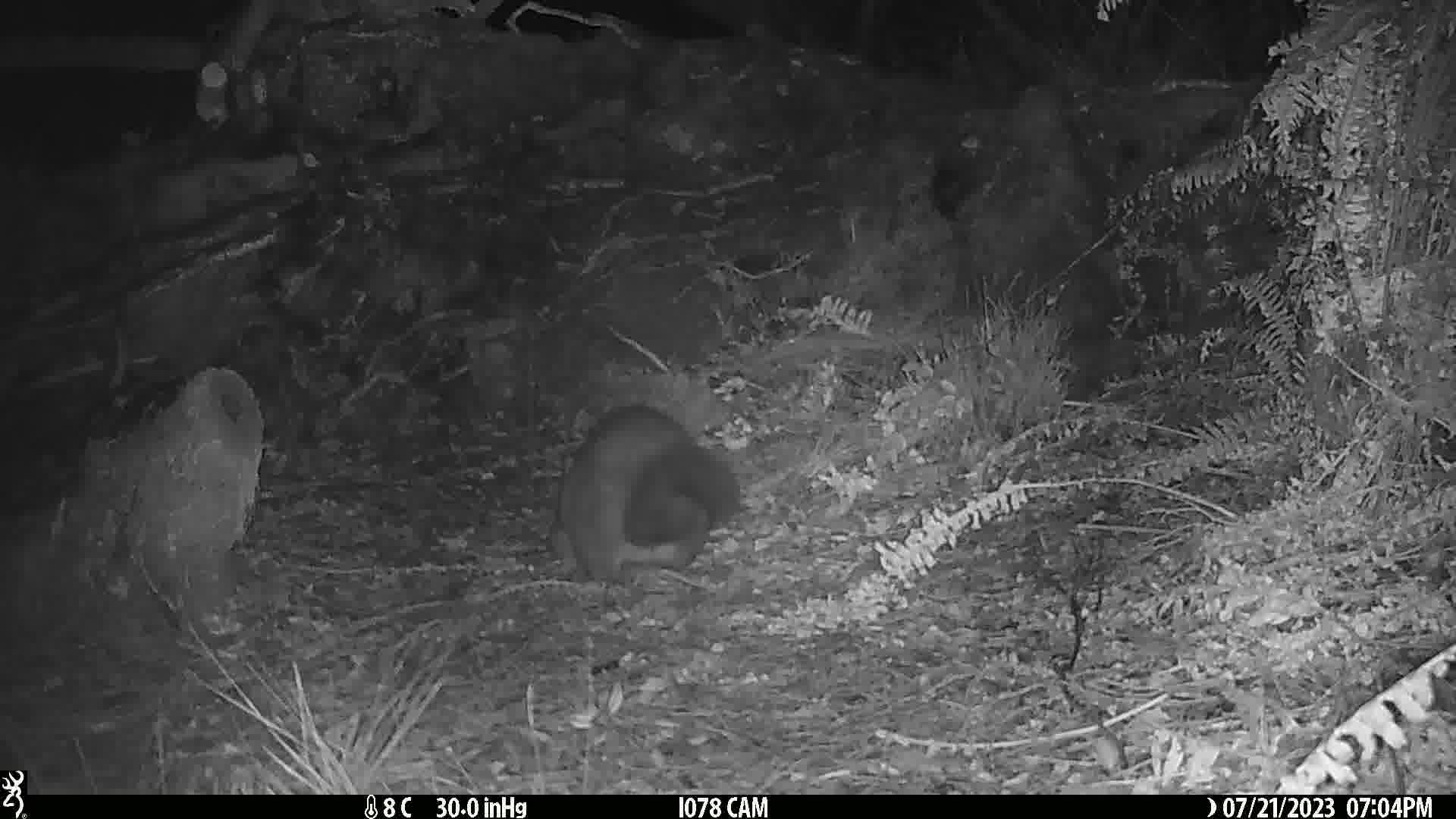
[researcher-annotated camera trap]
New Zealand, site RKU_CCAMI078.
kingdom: Animalia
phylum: Chordata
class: Mammalia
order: Diprotodontia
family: Phalangeridae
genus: Trichosurus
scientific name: Trichosurus vulpecula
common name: common brushtail possum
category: possum